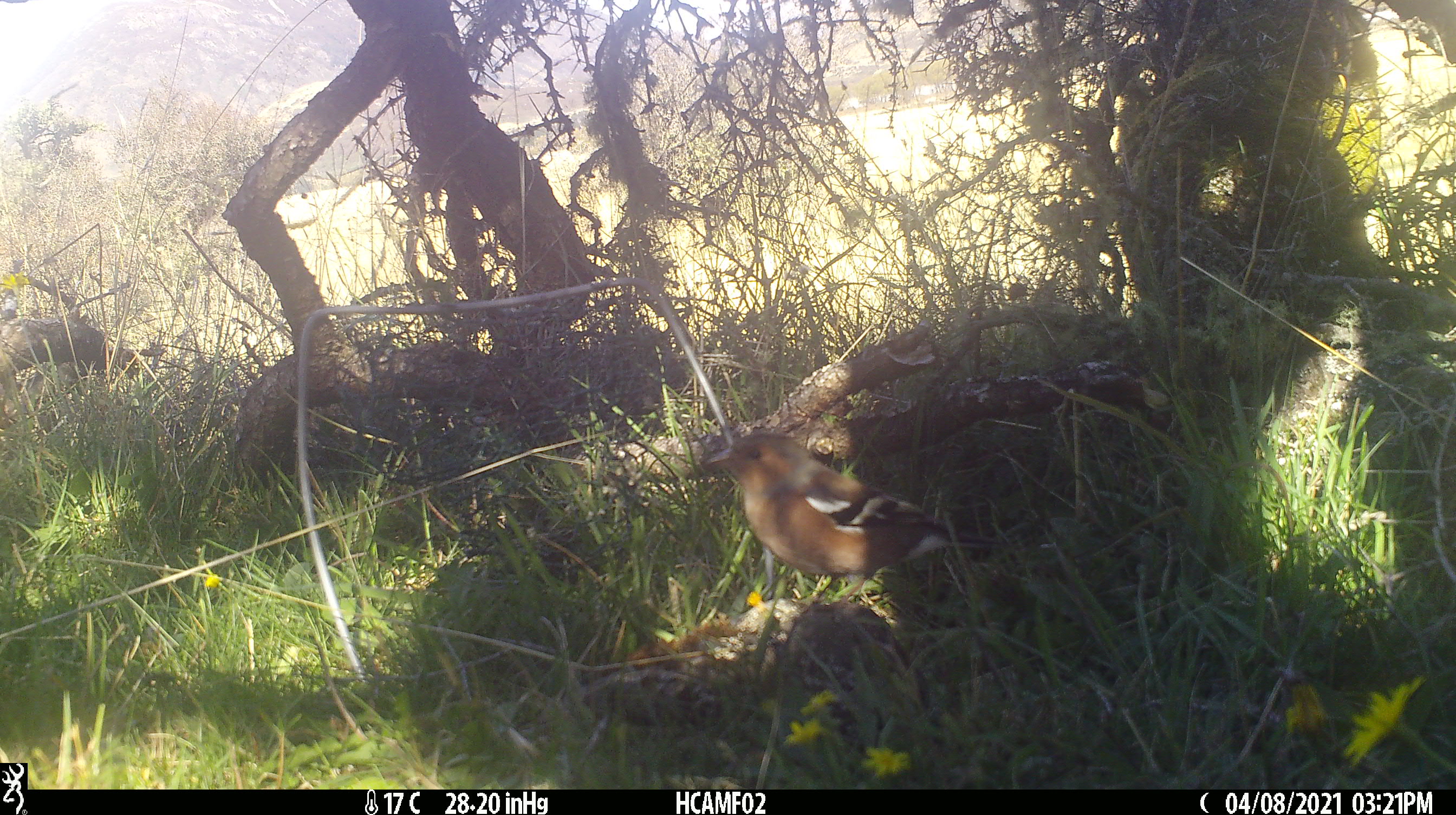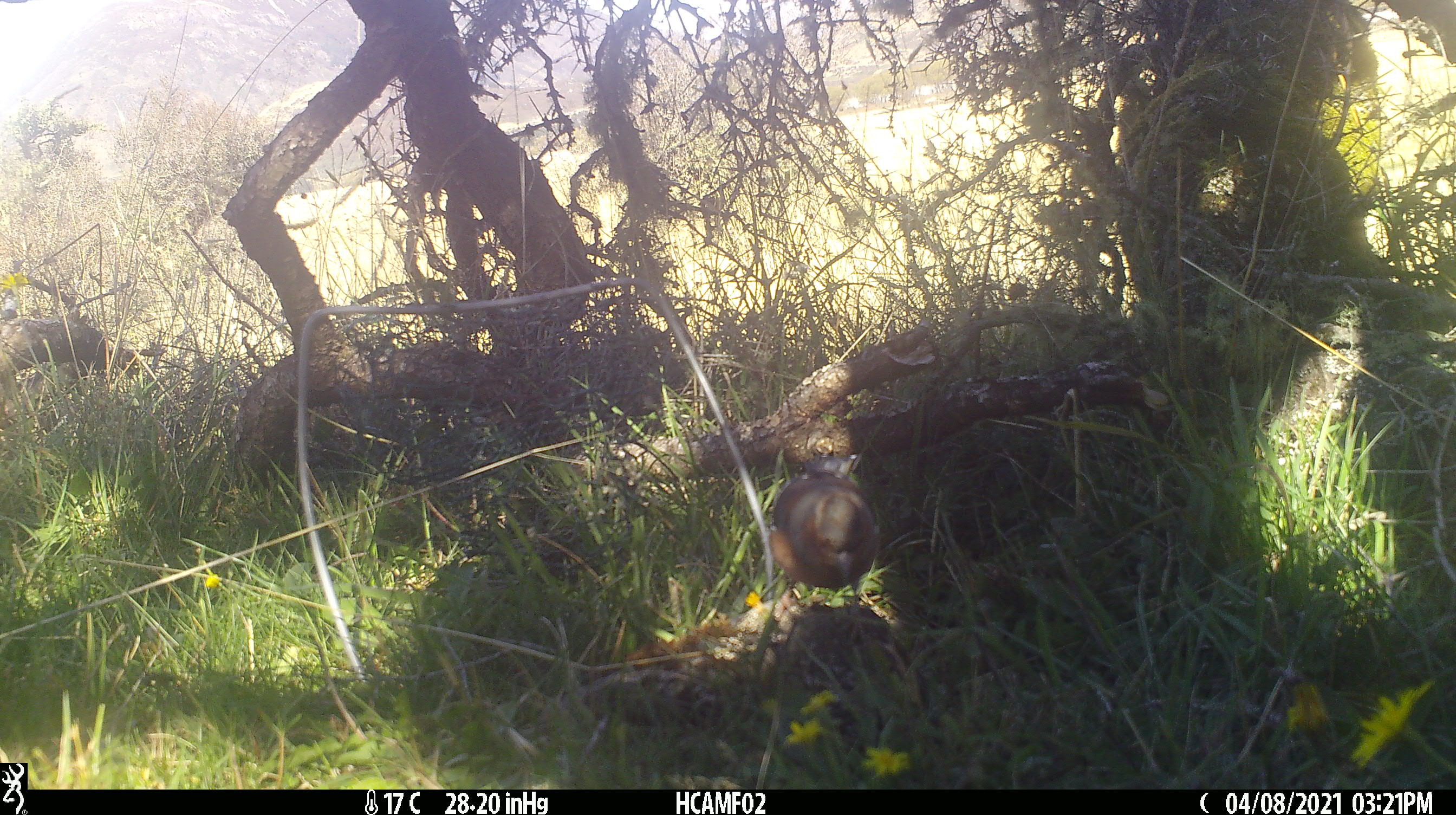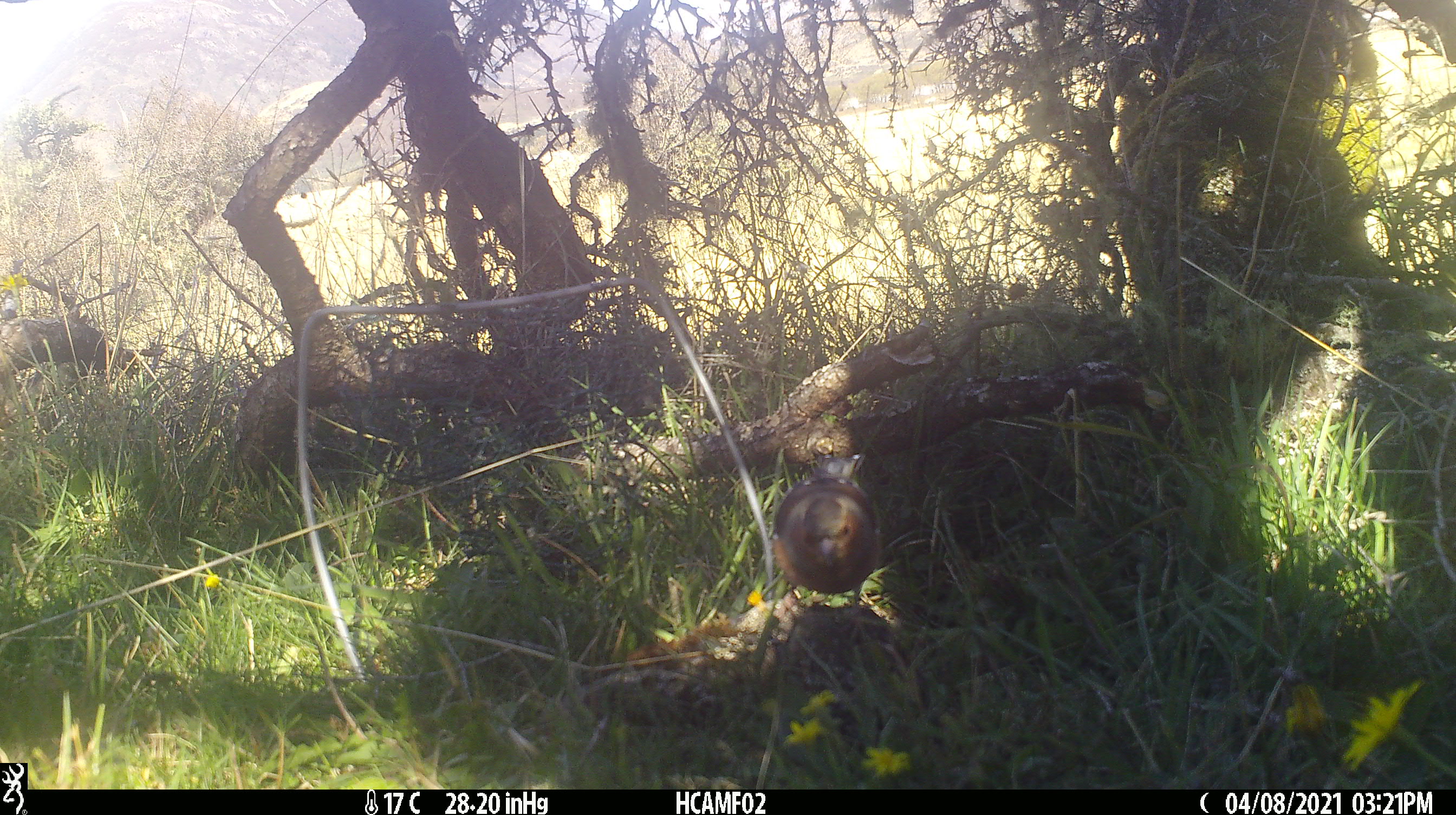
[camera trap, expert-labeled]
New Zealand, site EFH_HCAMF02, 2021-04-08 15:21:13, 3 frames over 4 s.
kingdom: Animalia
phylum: Chordata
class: Aves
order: Passeriformes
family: Fringillidae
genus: Fringilla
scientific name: Fringilla coelebs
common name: common chaffinch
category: chaffinch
Chaffinch (common chaffinch) (Fringilla coelebs).